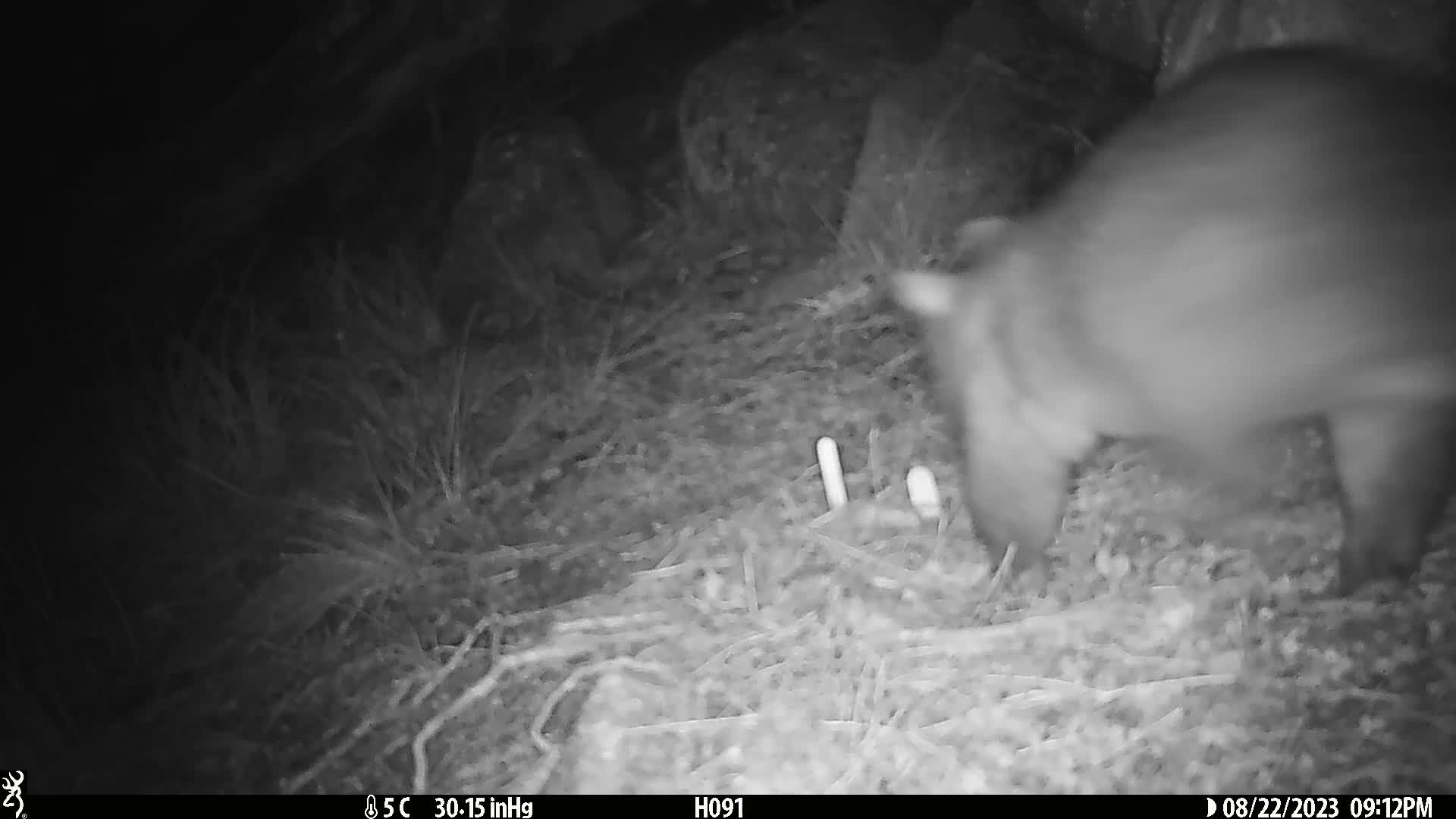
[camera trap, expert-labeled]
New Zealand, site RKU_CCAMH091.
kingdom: Animalia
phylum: Chordata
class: Mammalia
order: Diprotodontia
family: Phalangeridae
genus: Trichosurus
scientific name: Trichosurus vulpecula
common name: common brushtail possum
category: possum